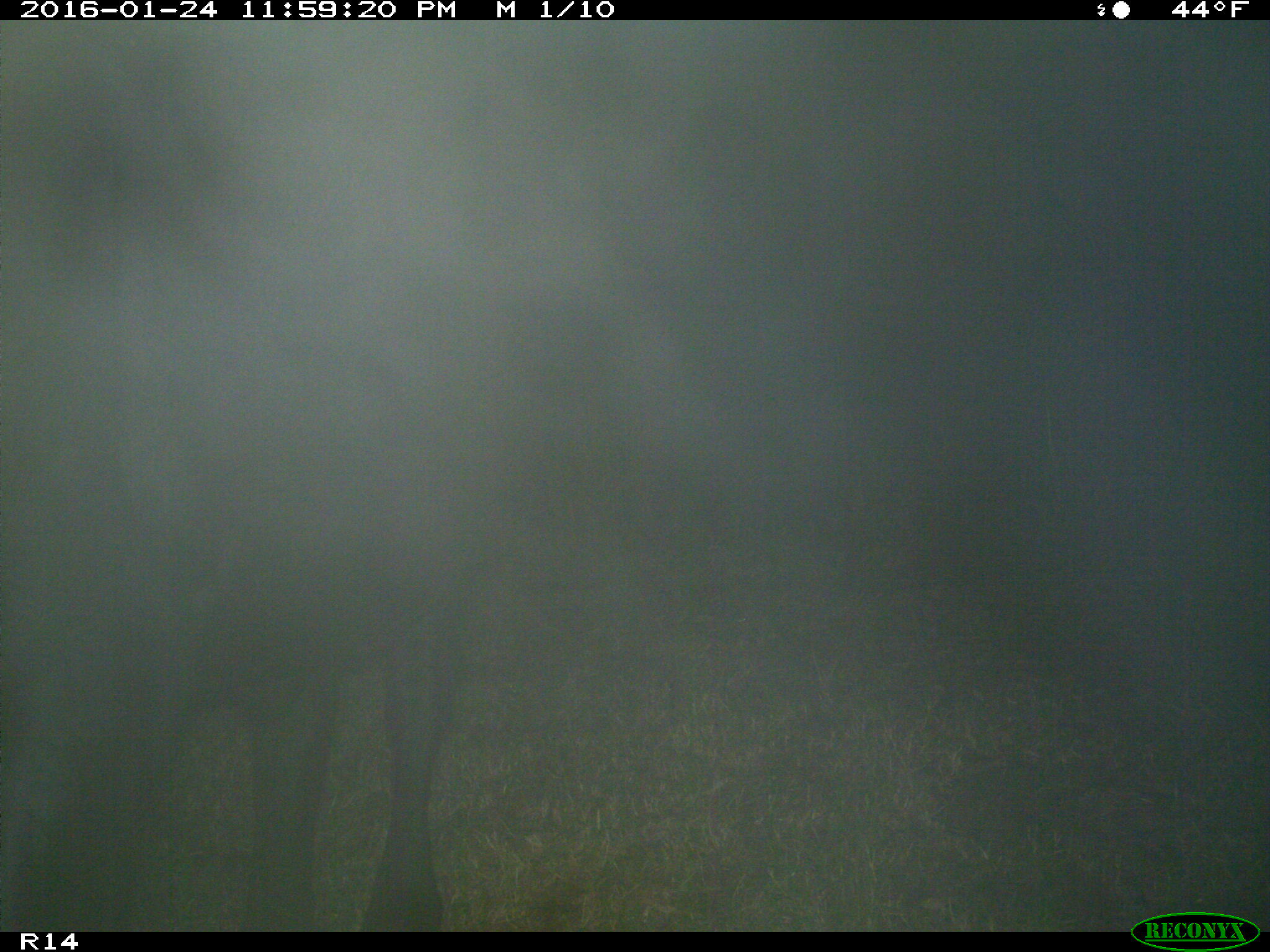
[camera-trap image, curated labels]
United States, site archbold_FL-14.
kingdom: Animalia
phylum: Chordata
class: Mammalia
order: Artiodactyla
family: Bovidae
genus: Bos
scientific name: Bos taurus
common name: domestic cow